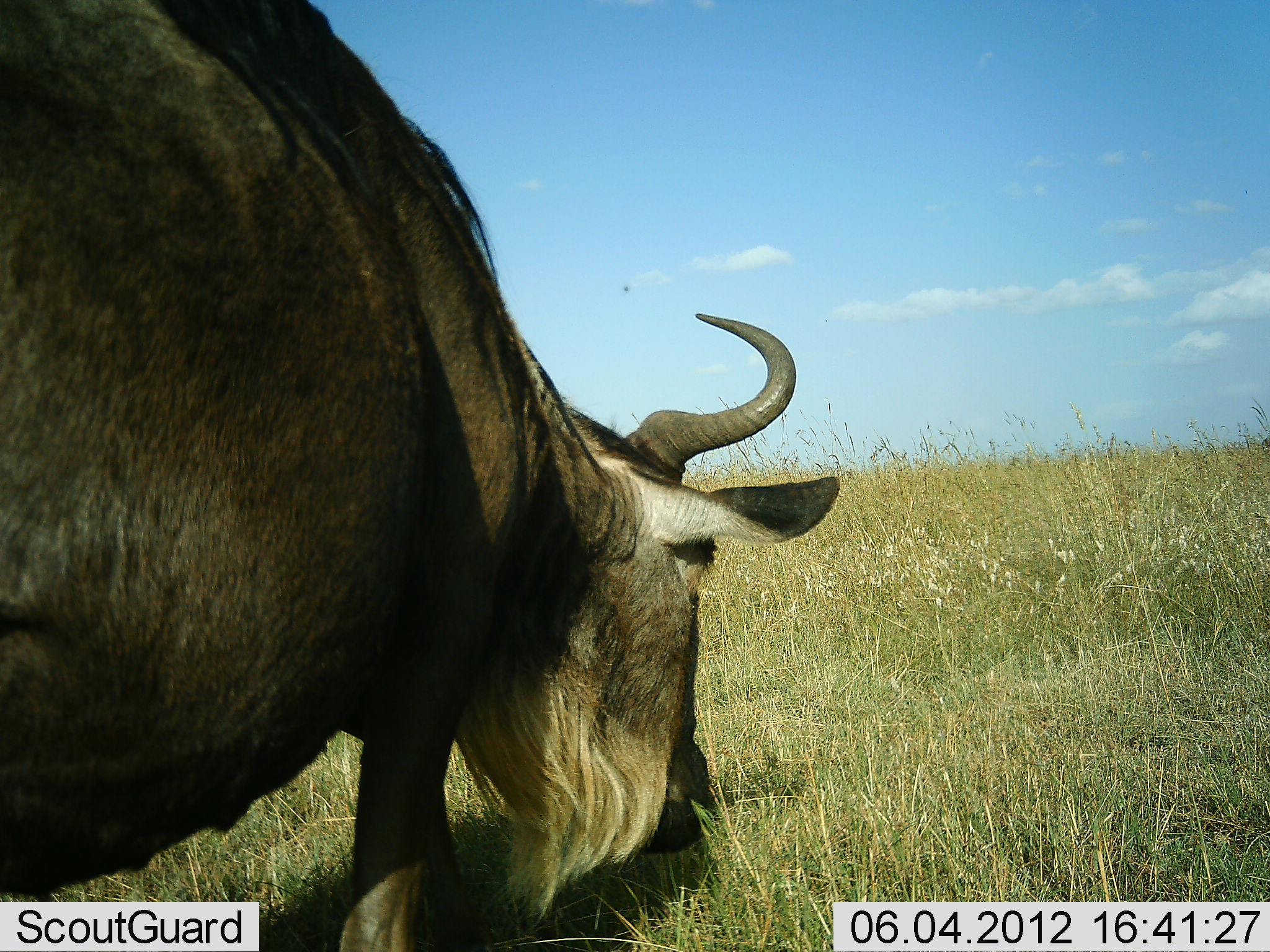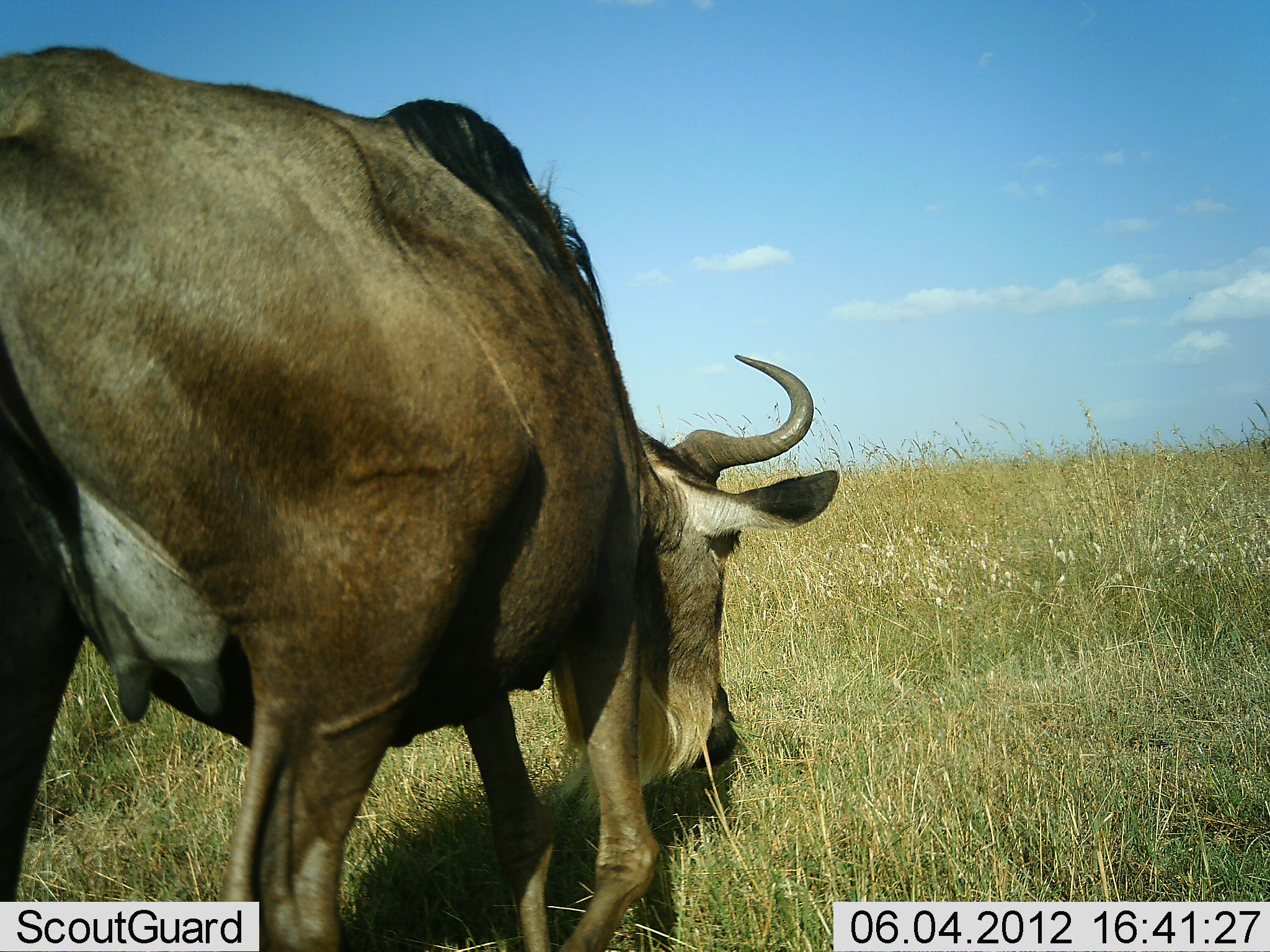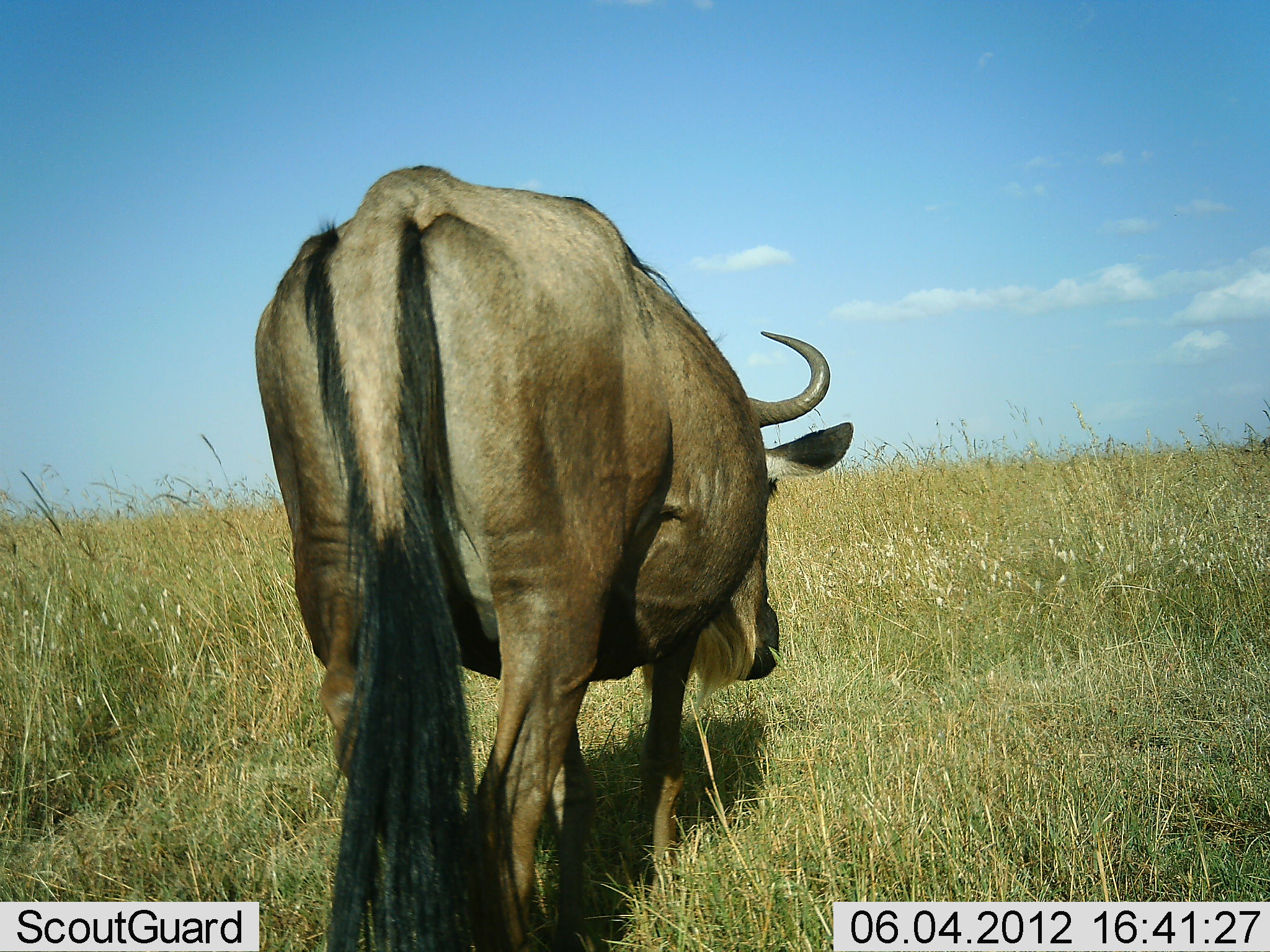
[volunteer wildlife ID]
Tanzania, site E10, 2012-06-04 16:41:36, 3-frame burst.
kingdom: Animalia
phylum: Chordata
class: Mammalia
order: Artiodactyla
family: Bovidae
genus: Connochaetes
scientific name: Connochaetes taurinus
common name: blue wildebeest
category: wildebeest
Wildebeest (blue wildebeest) (Connochaetes taurinus), count 1. Behavior (volunteer vote fractions): standing 0%, resting 0%, moving 80%, interacting 0%. Young present (vote fraction): 0%. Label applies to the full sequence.